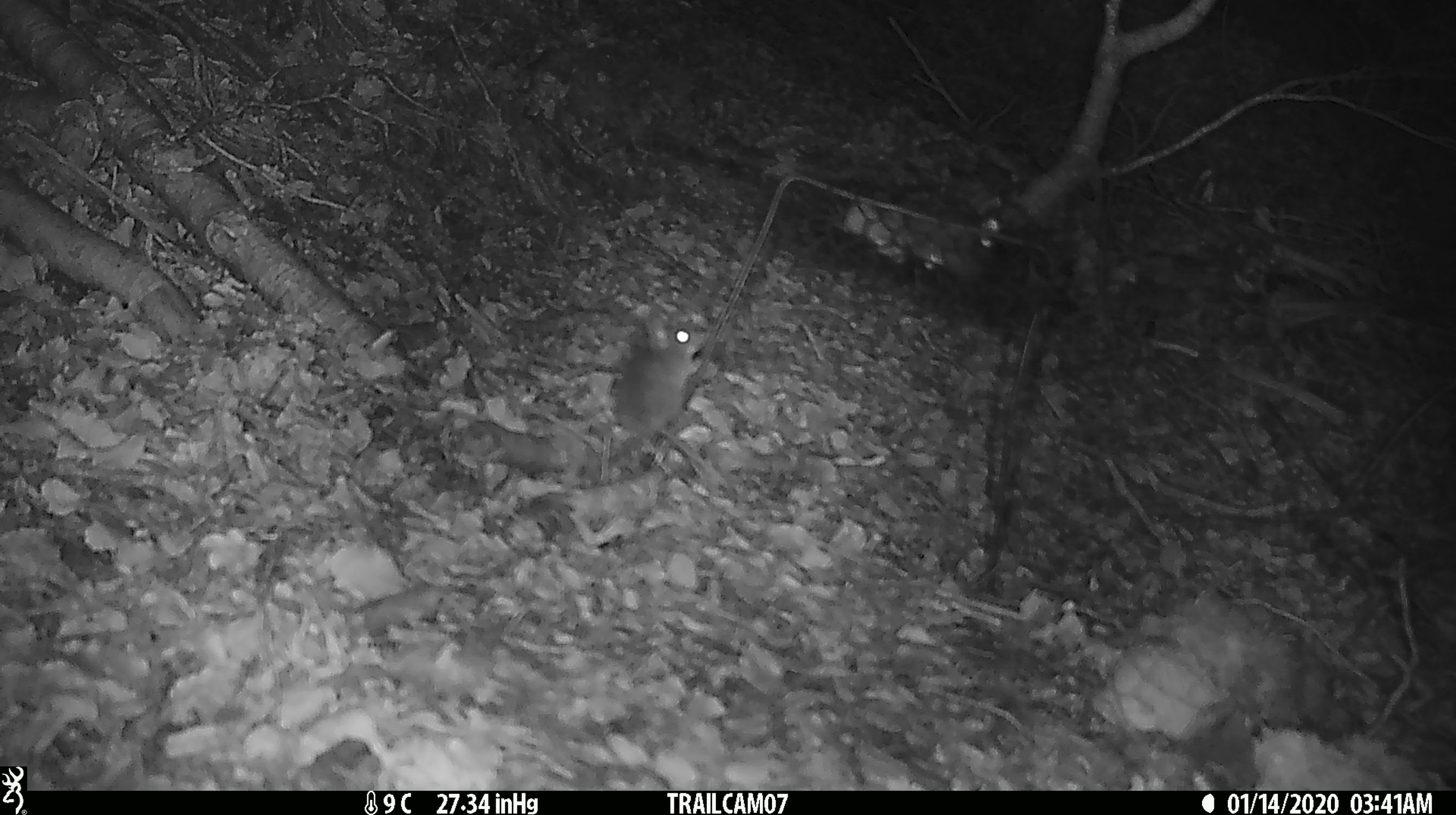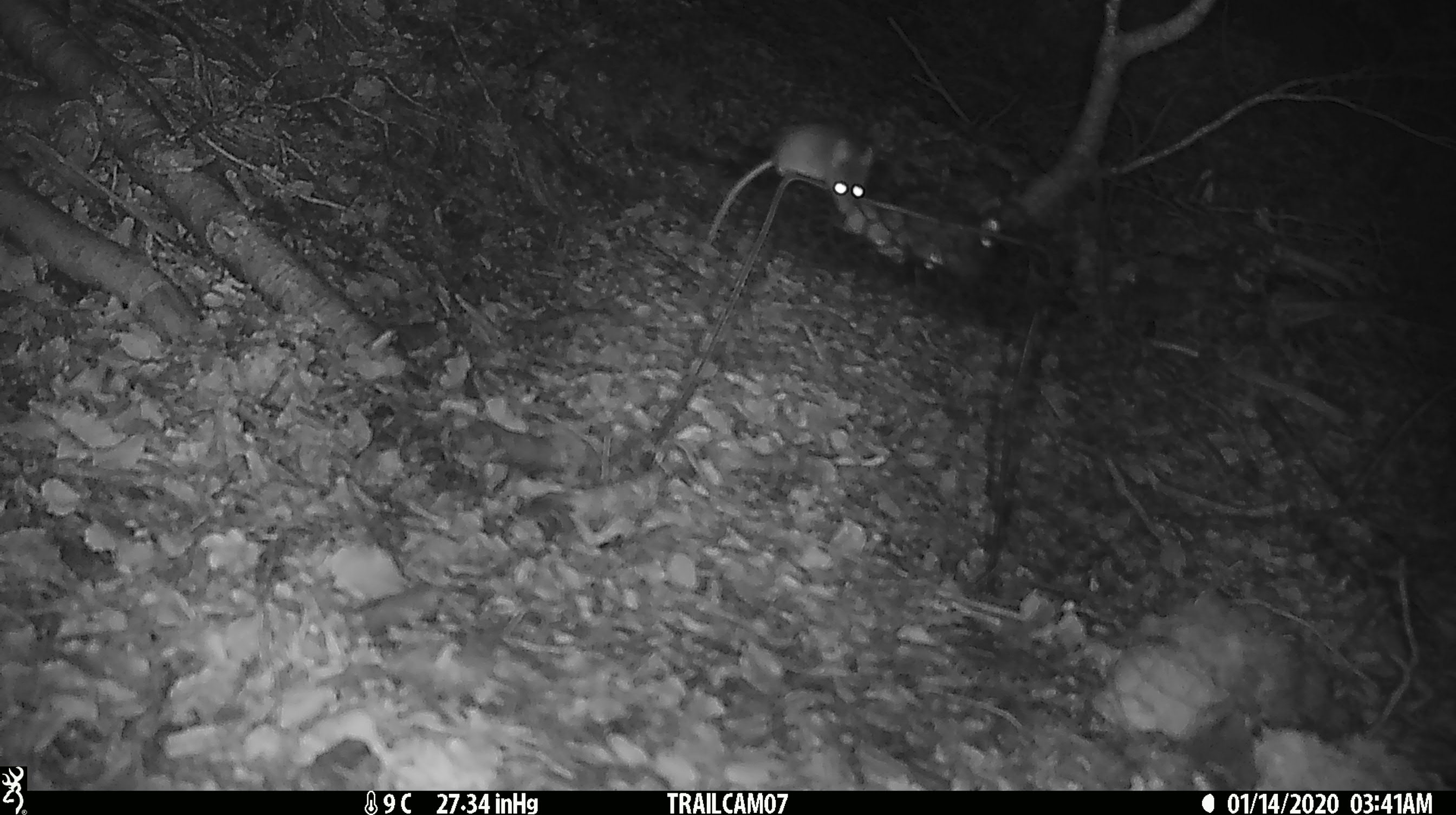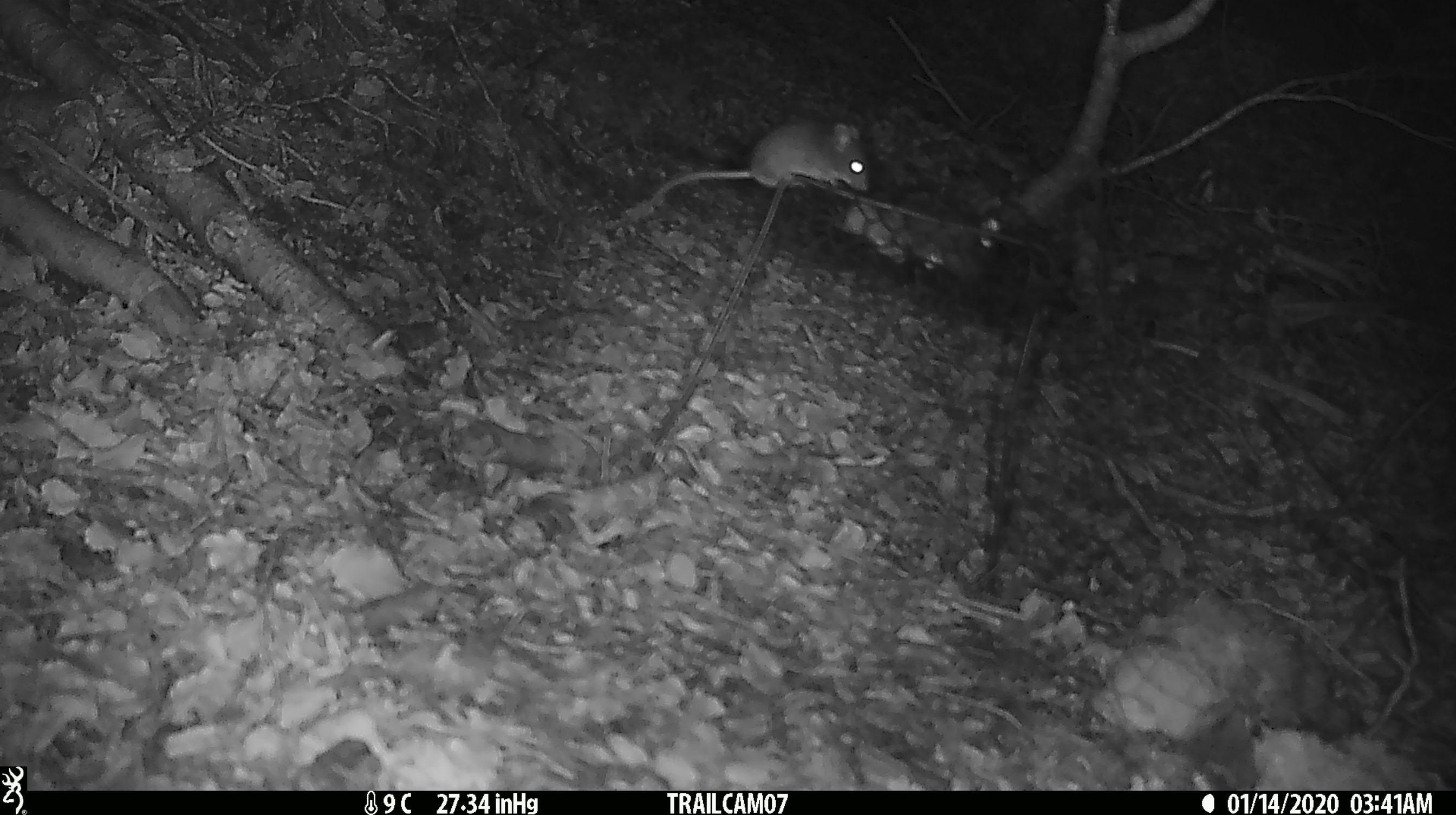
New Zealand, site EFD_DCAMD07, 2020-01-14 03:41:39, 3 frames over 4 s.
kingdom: Animalia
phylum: Chordata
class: Mammalia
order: Rodentia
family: Muridae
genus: Mus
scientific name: Mus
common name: mouse